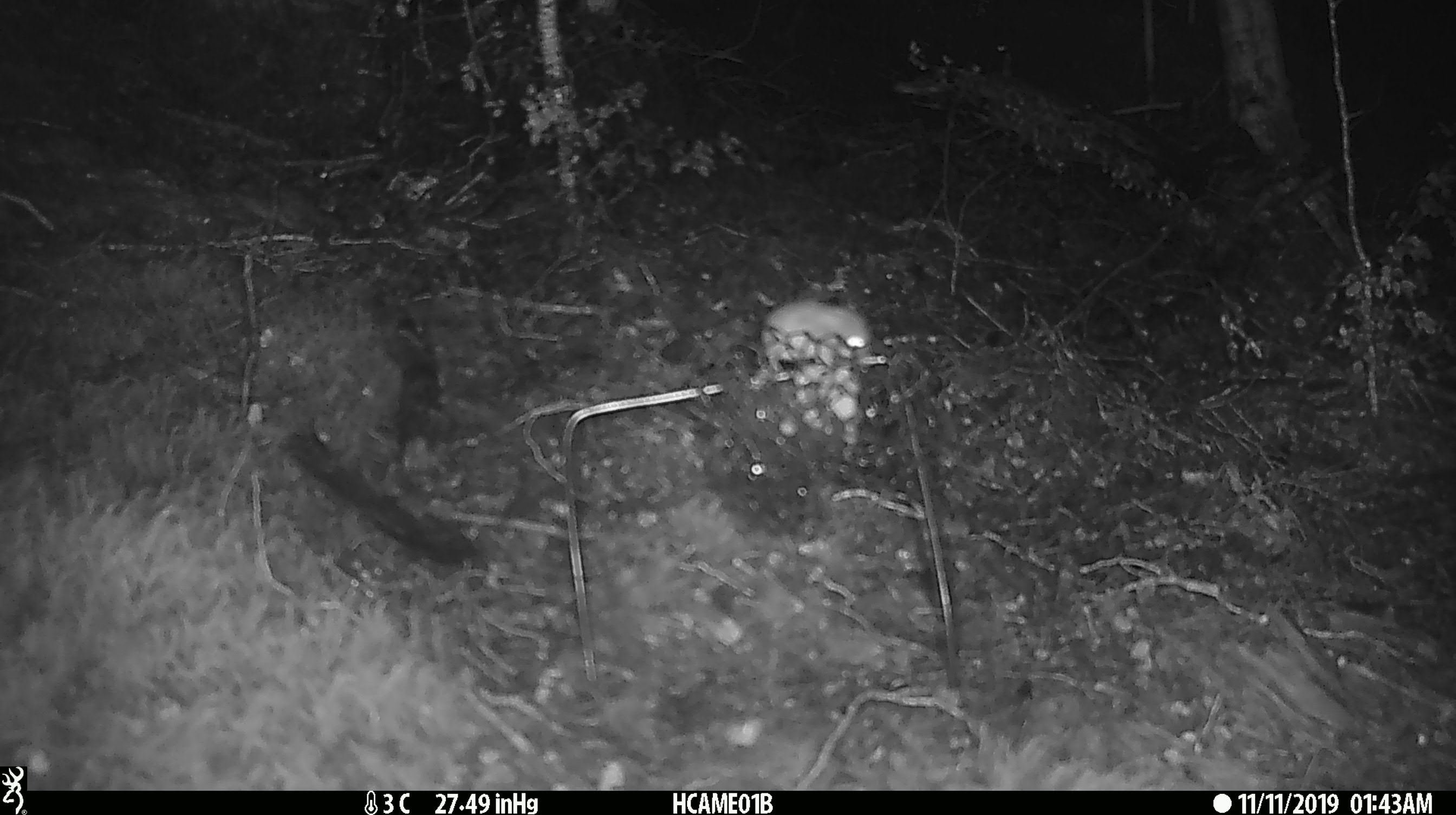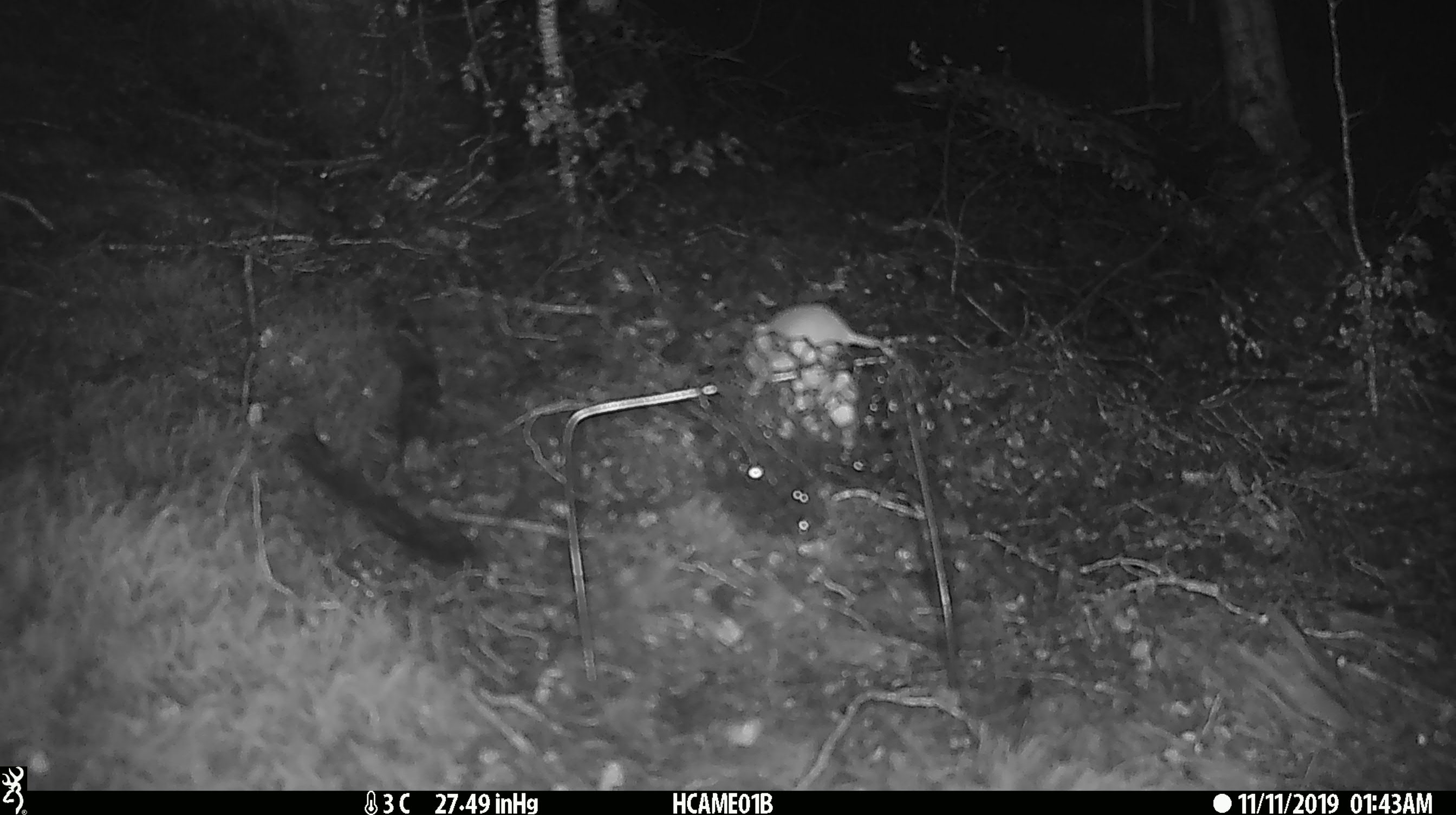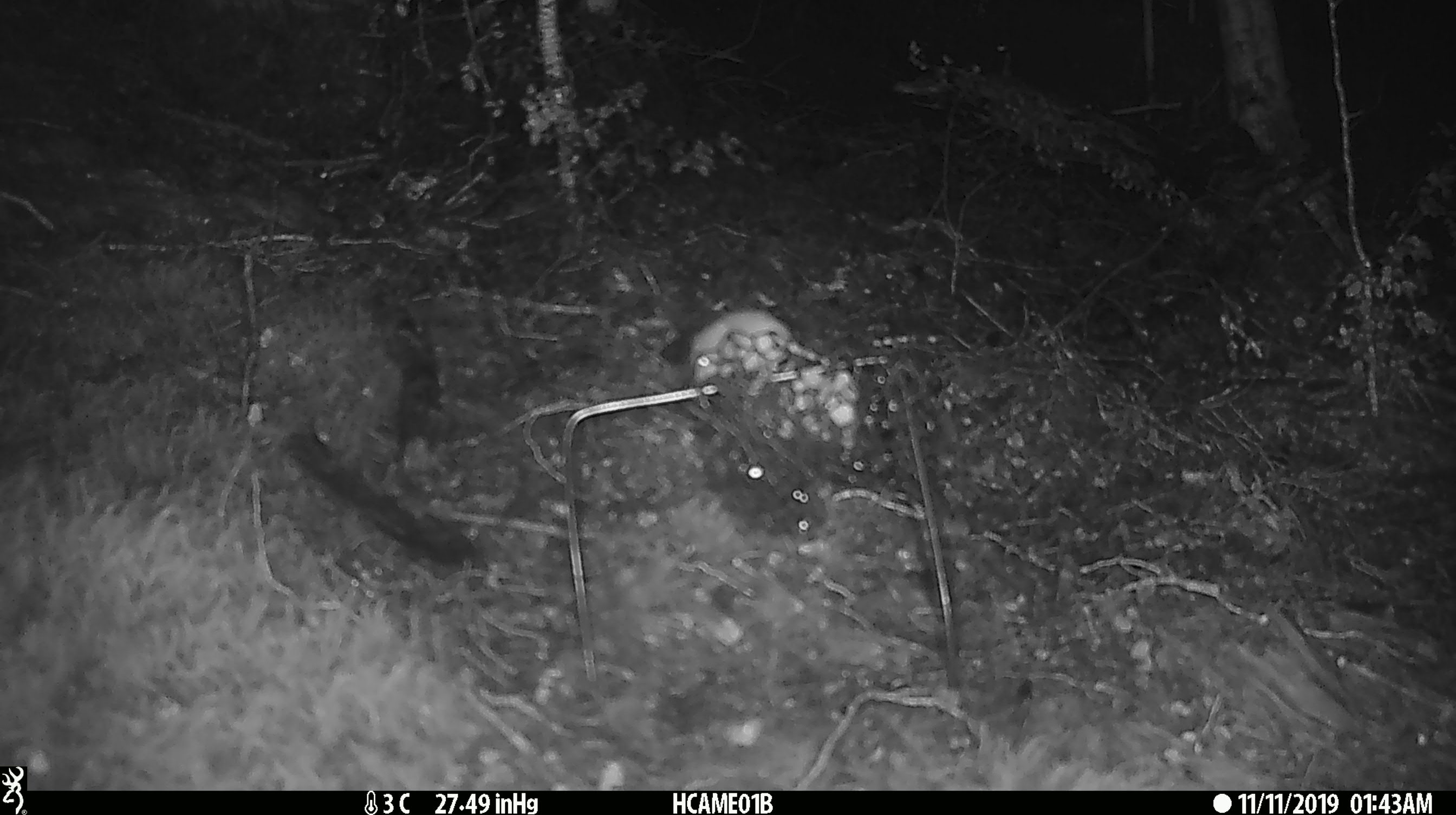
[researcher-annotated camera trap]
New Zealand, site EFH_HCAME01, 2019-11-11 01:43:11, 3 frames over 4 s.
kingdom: Animalia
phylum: Chordata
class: Mammalia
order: Rodentia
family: Muridae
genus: Mus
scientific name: Mus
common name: mouse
Mouse (Mus).